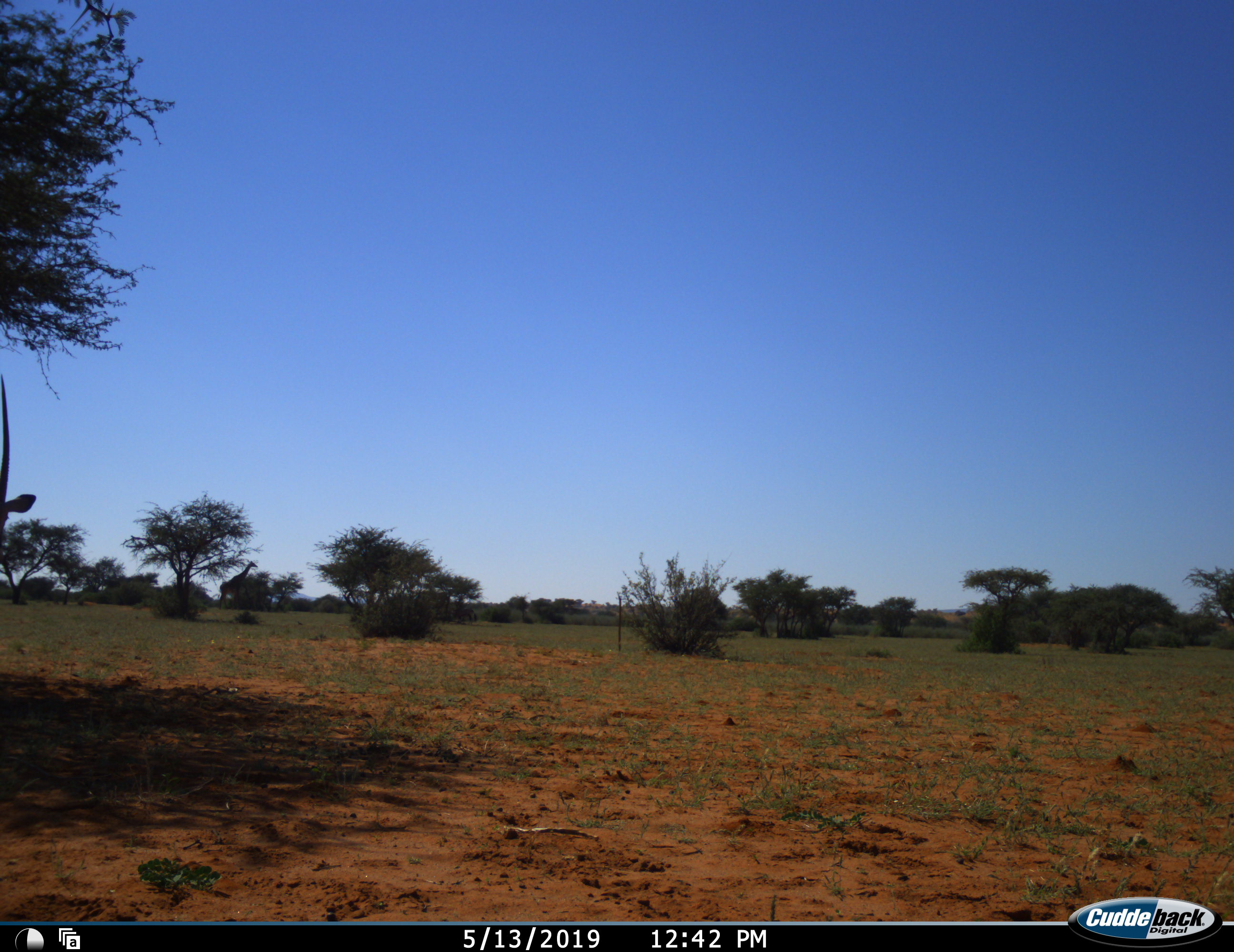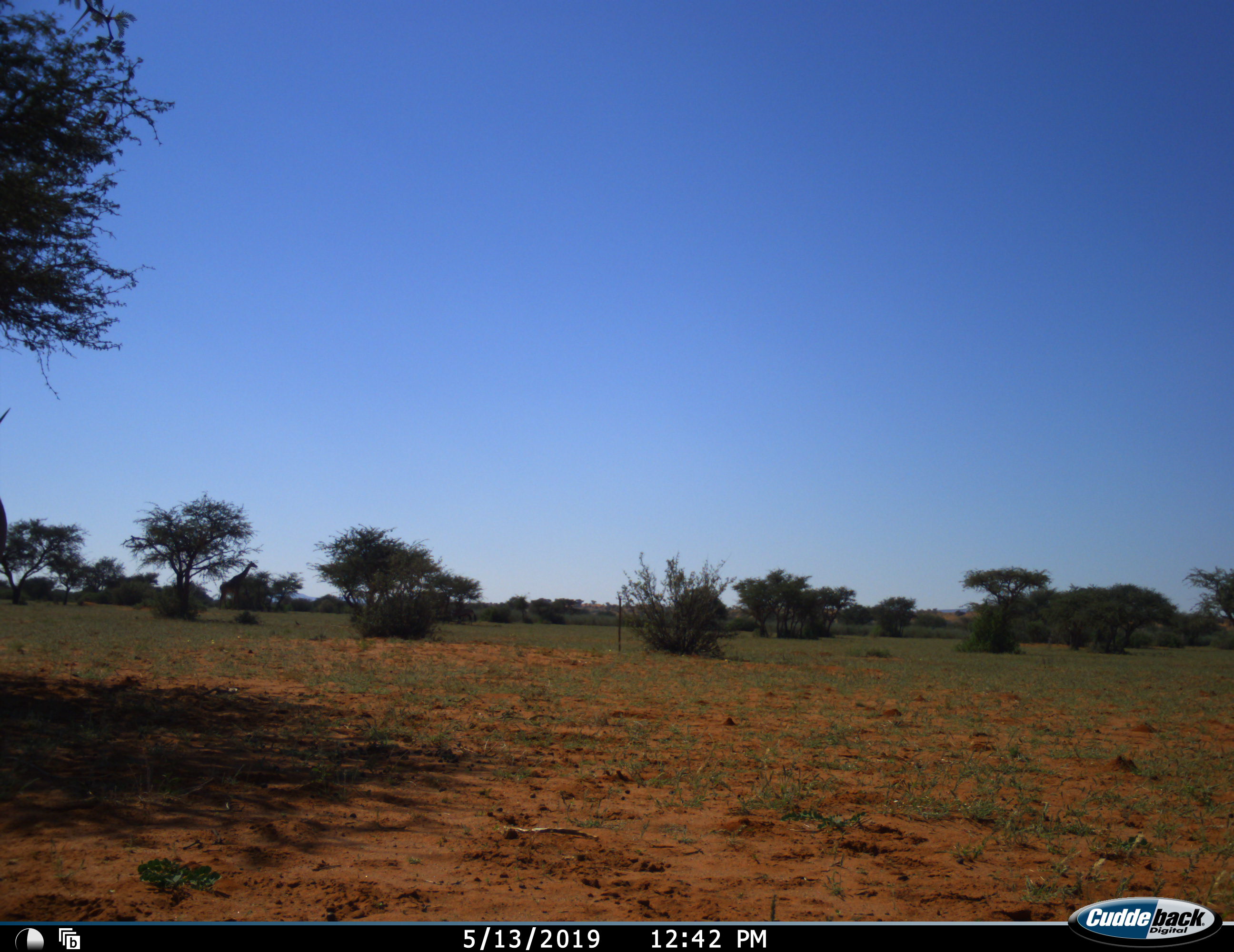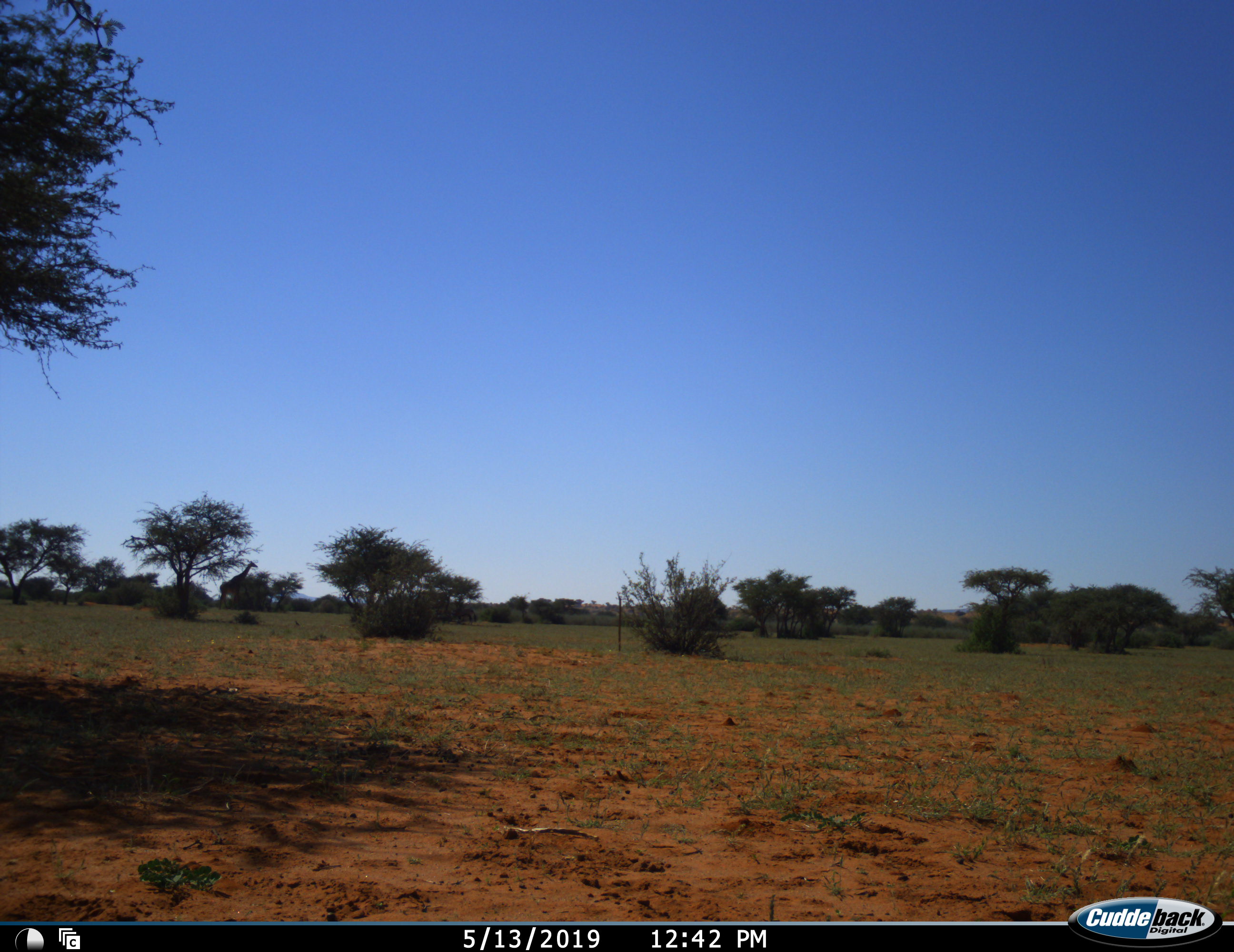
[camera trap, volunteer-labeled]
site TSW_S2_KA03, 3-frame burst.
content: unidentified animal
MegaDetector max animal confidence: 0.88